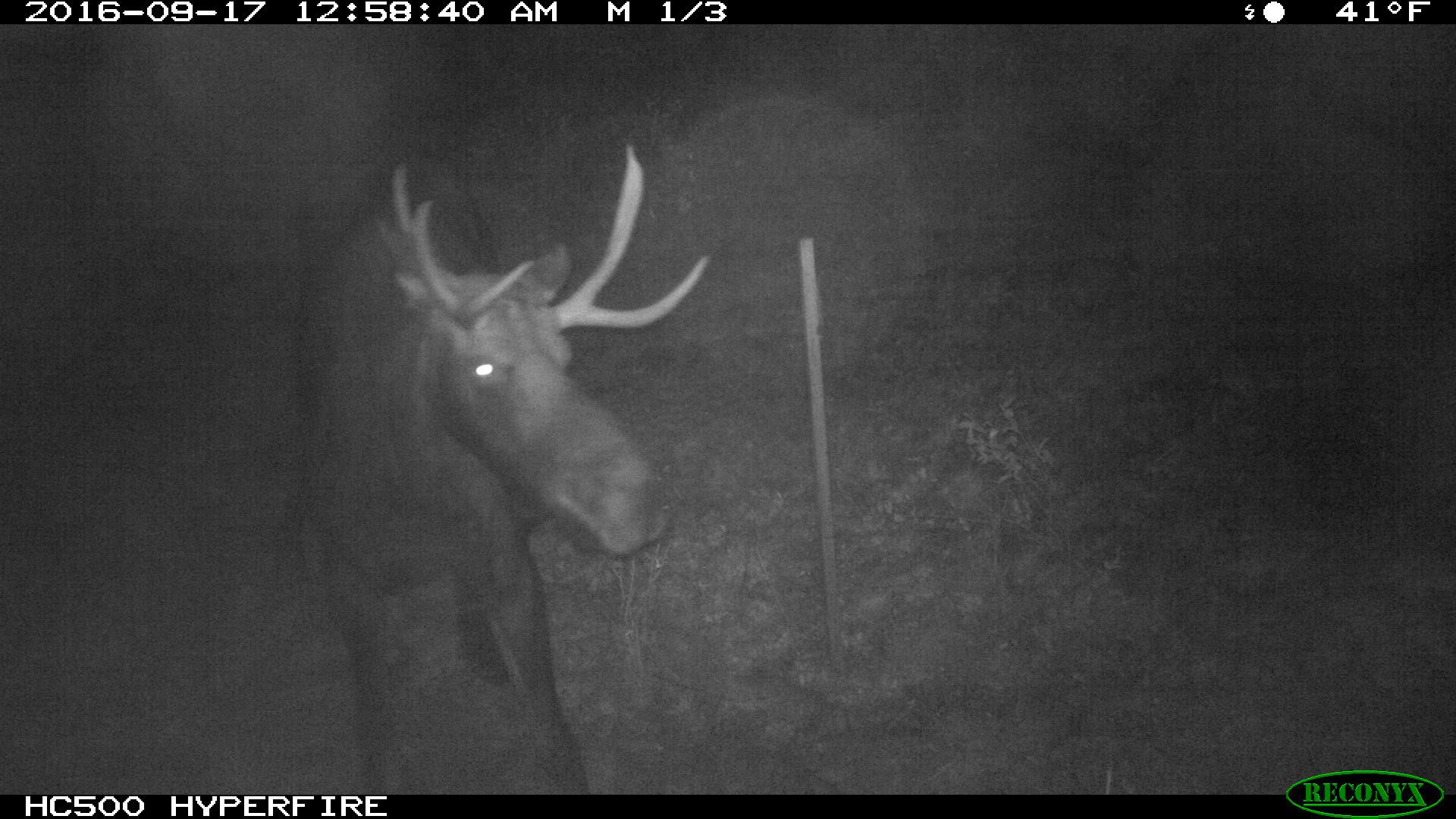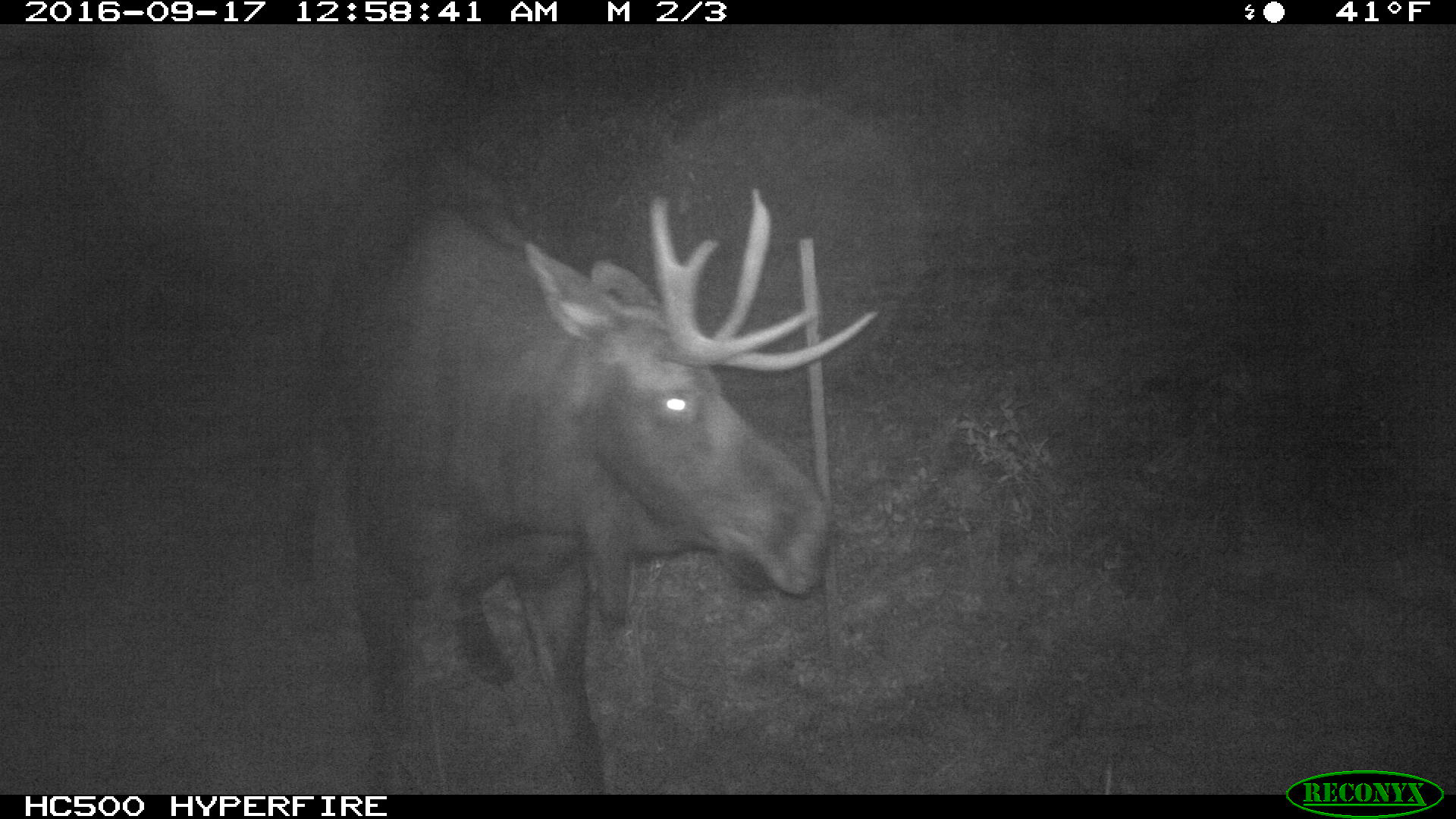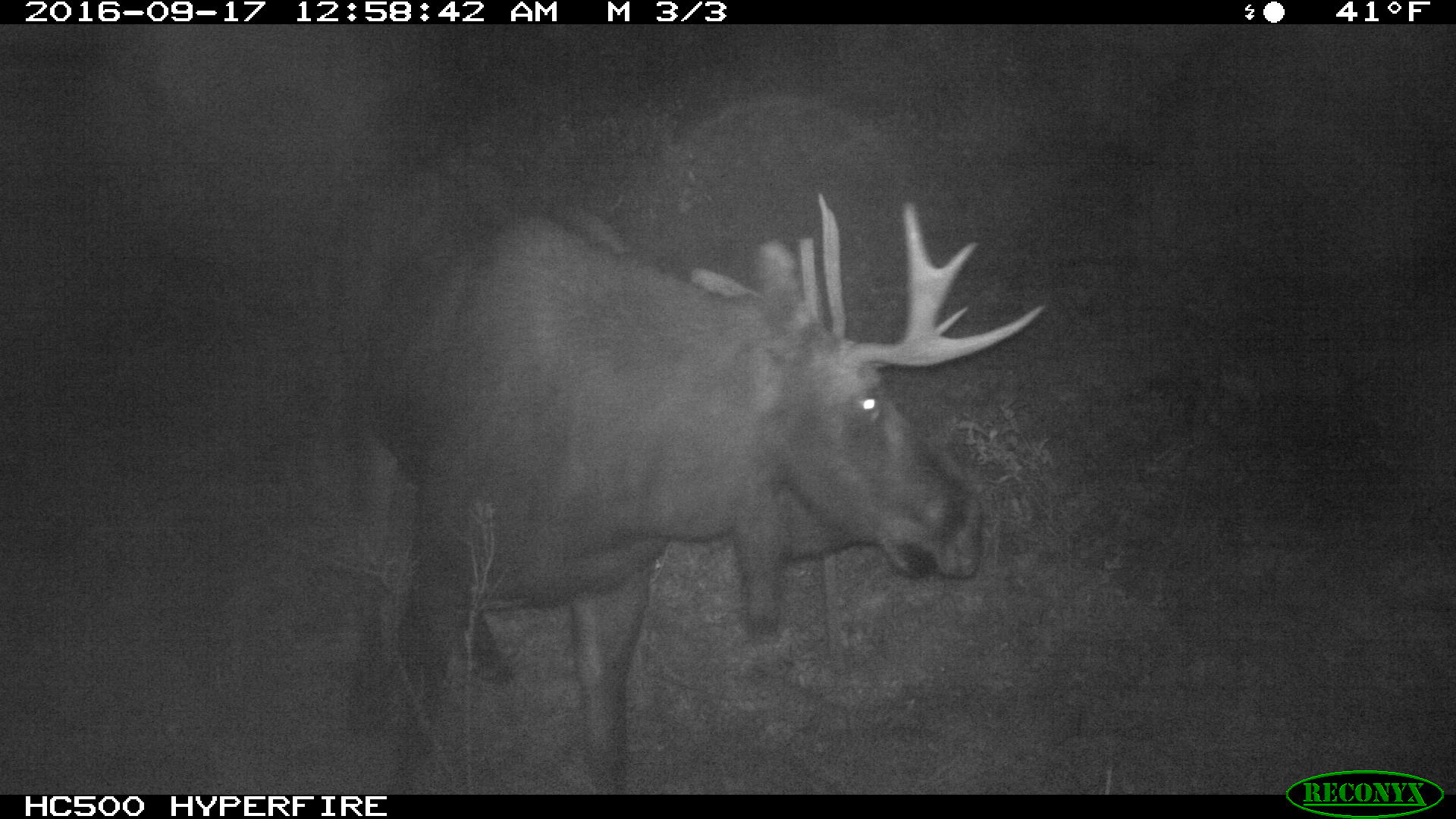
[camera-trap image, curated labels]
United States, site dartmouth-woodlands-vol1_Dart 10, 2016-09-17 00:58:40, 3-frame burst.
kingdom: Animalia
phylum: Chordata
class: Mammalia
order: Artiodactyla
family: Cervidae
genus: Alces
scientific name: Alces alces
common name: moose